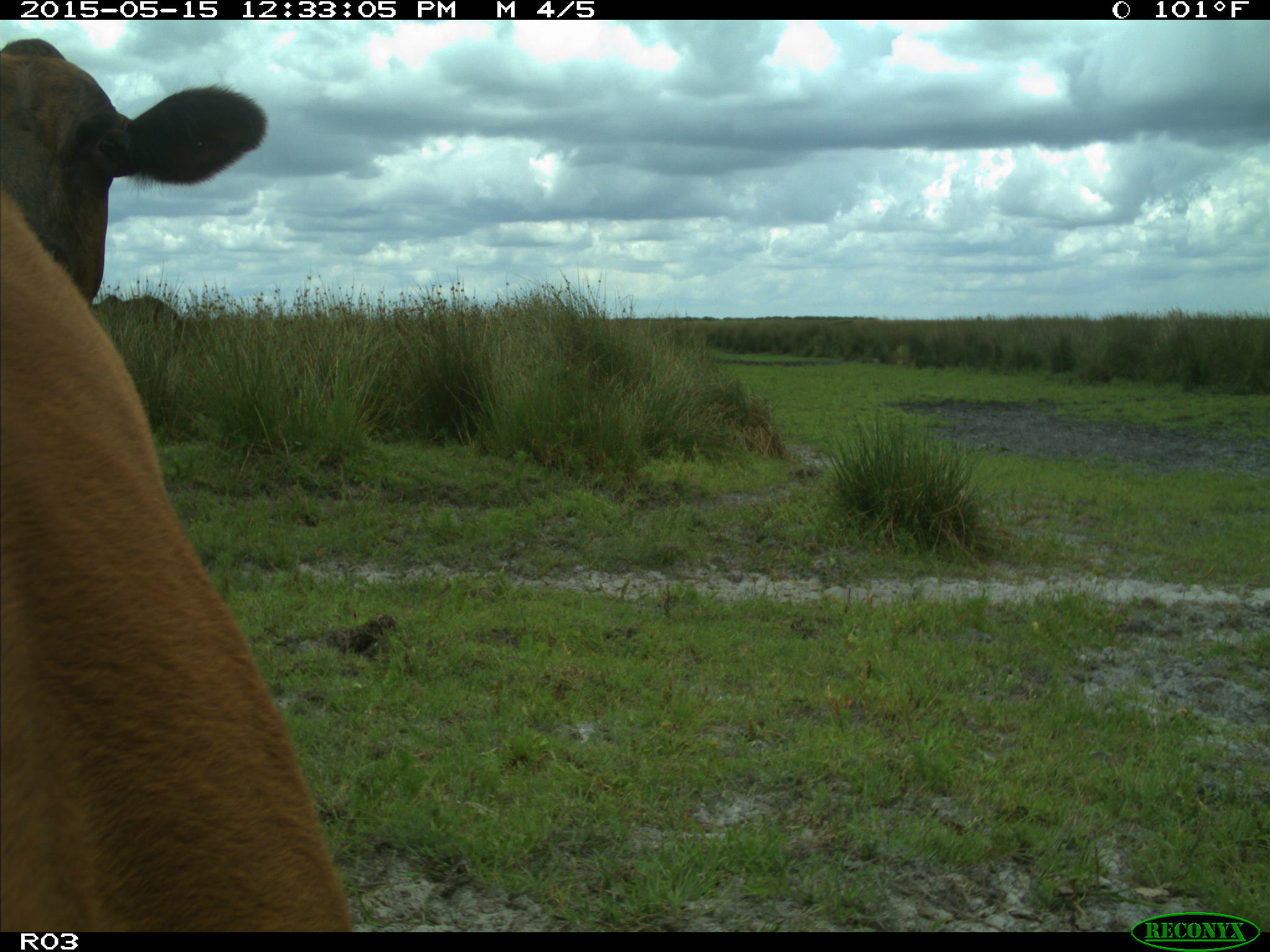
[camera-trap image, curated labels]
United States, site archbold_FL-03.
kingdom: Animalia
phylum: Chordata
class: Mammalia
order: Artiodactyla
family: Bovidae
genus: Bos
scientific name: Bos taurus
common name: domestic cow